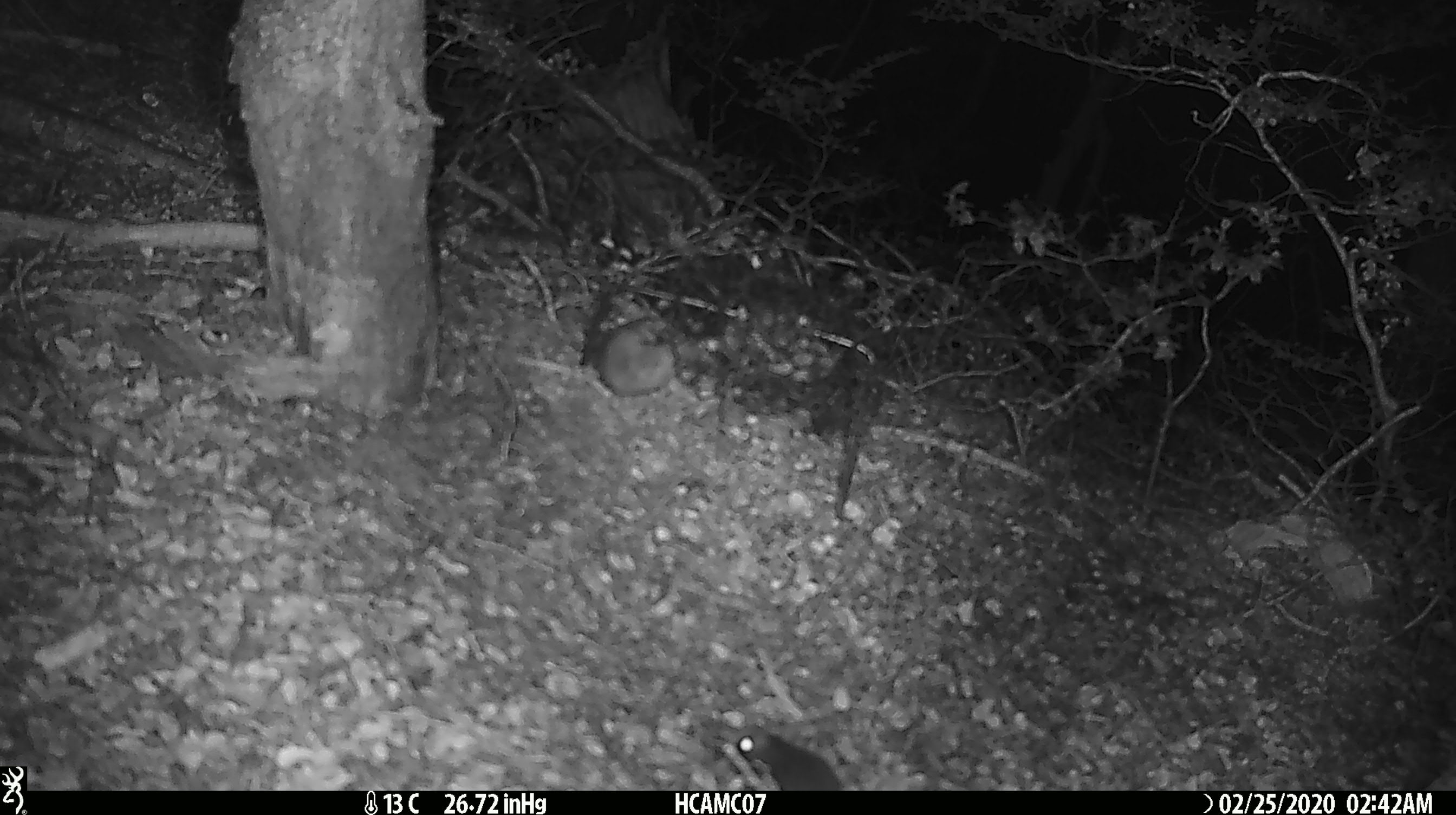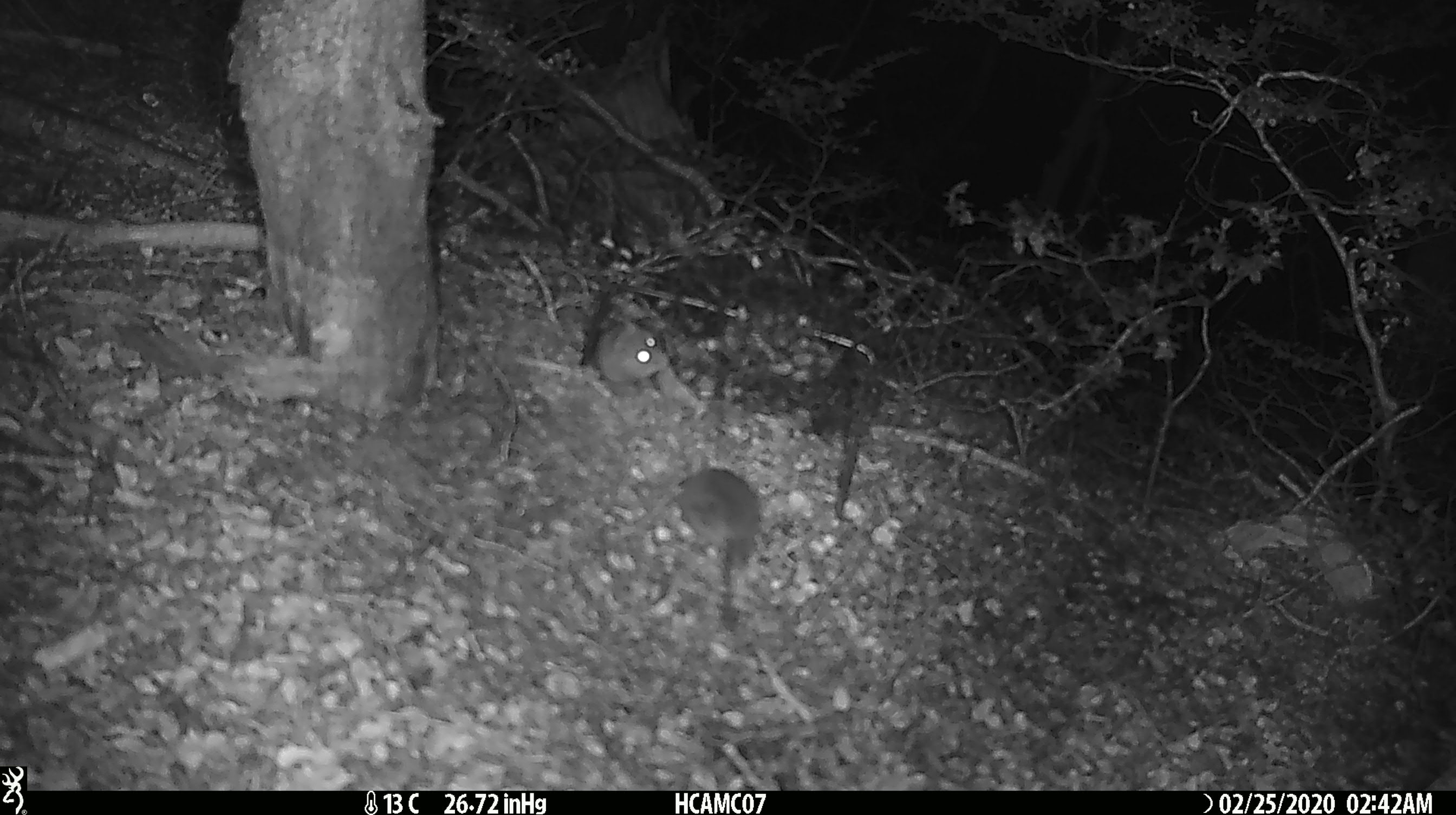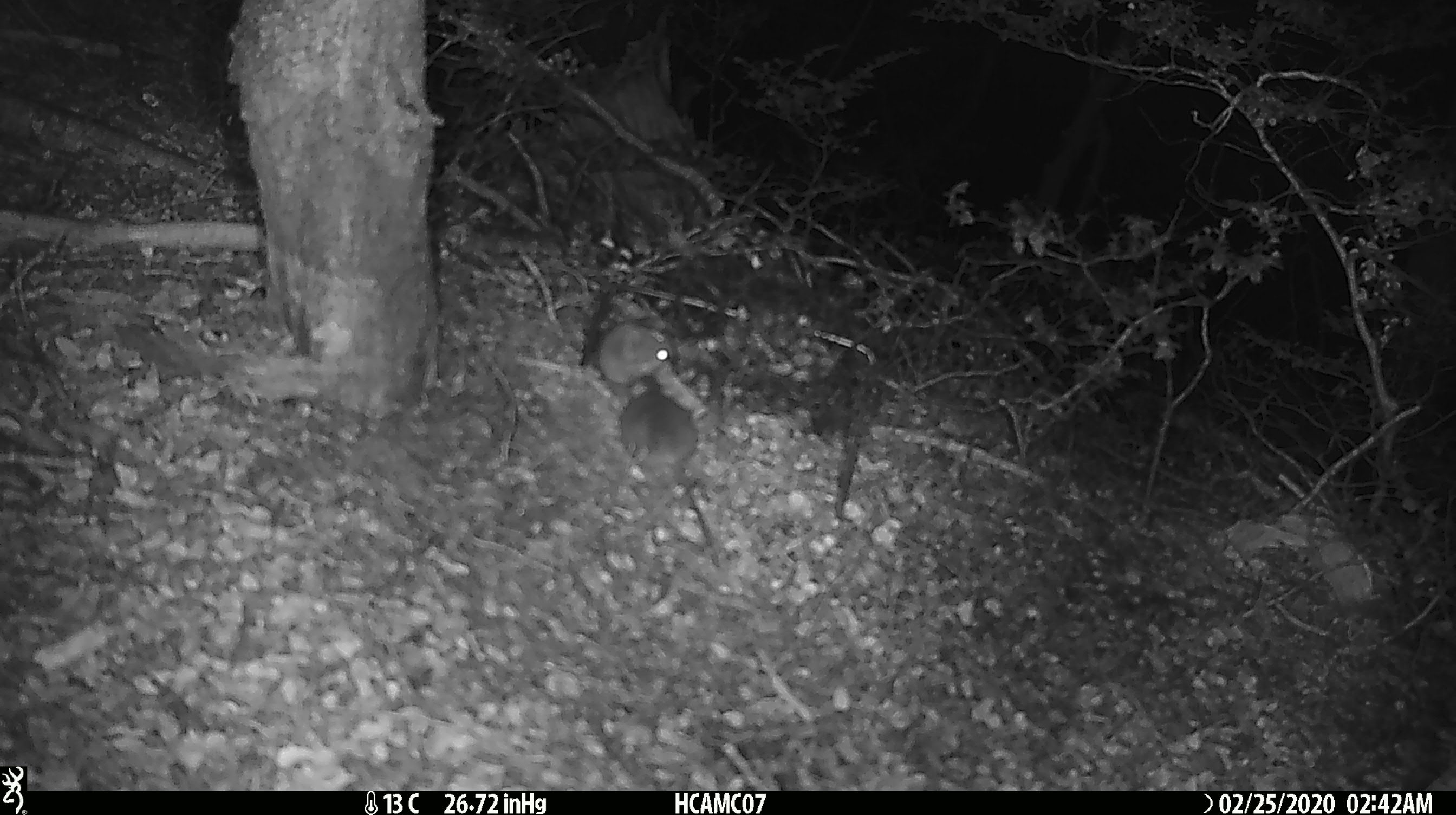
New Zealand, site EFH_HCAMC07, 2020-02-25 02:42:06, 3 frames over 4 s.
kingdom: Animalia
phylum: Chordata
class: Mammalia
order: Rodentia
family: Muridae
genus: Mus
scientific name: Mus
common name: mouse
Mouse (Mus).